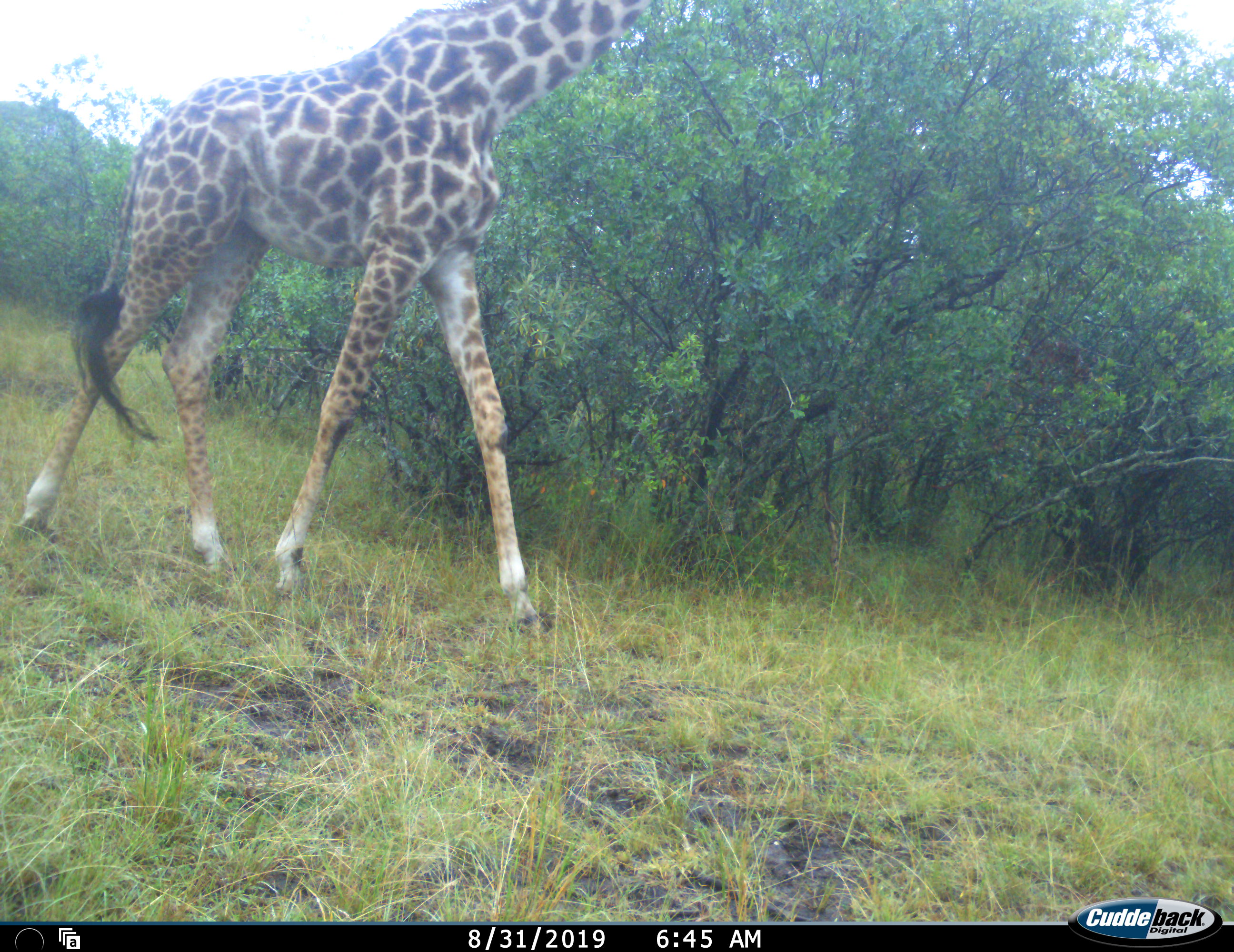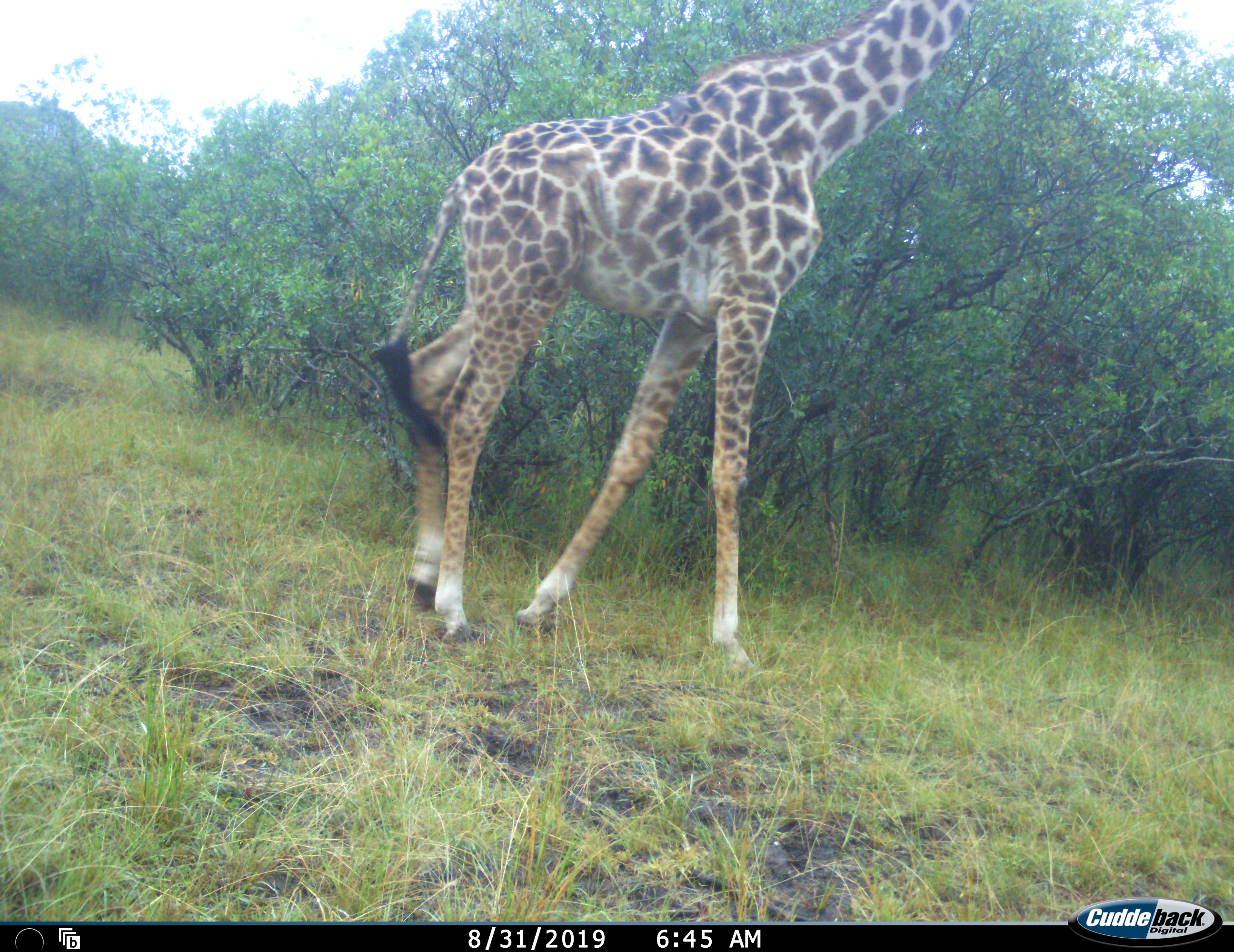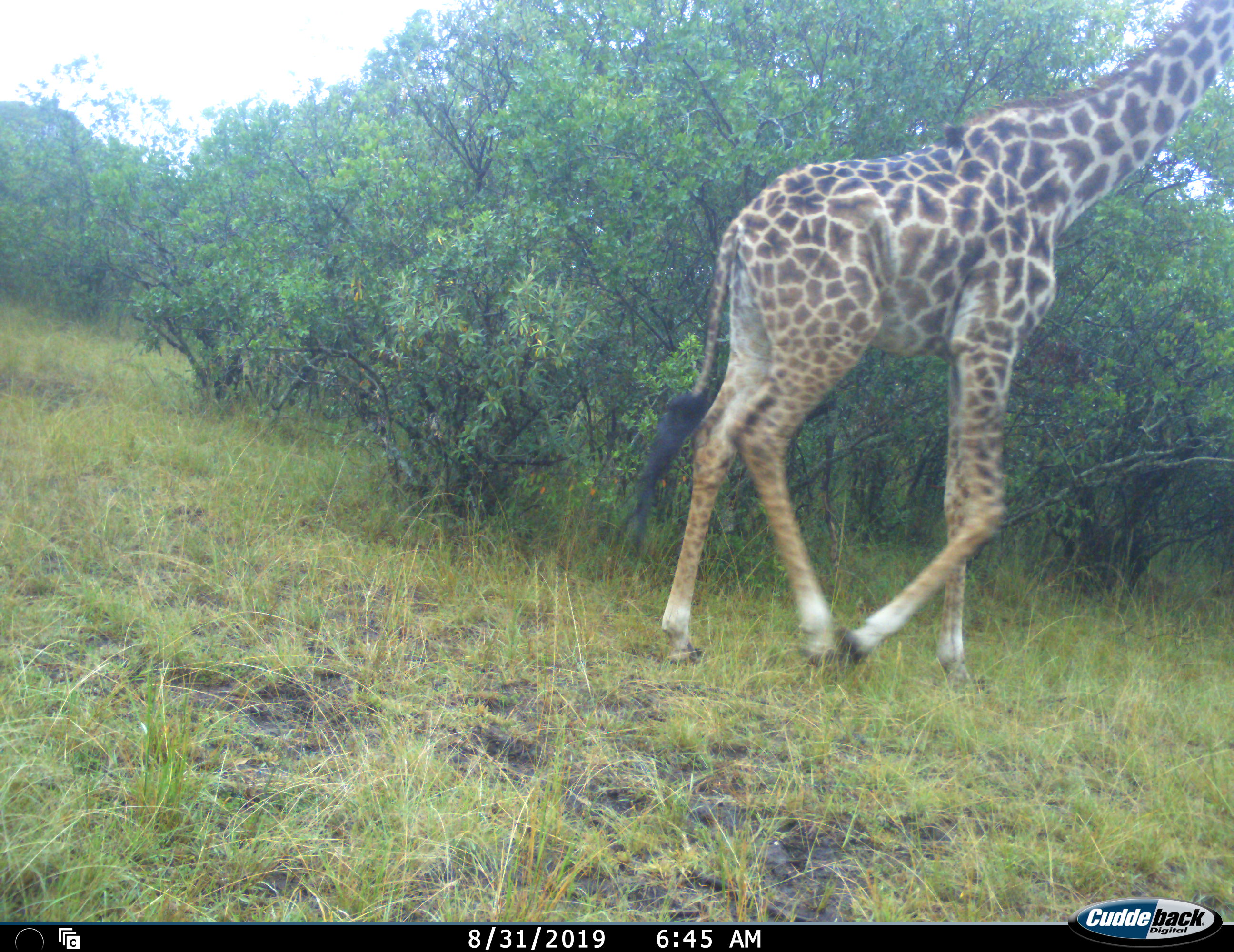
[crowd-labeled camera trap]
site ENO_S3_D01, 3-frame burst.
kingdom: Animalia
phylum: Chordata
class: Mammalia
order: Artiodactyla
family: Giraffidae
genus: Giraffa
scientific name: Giraffa camelopardalis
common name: giraffe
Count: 1.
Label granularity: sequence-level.